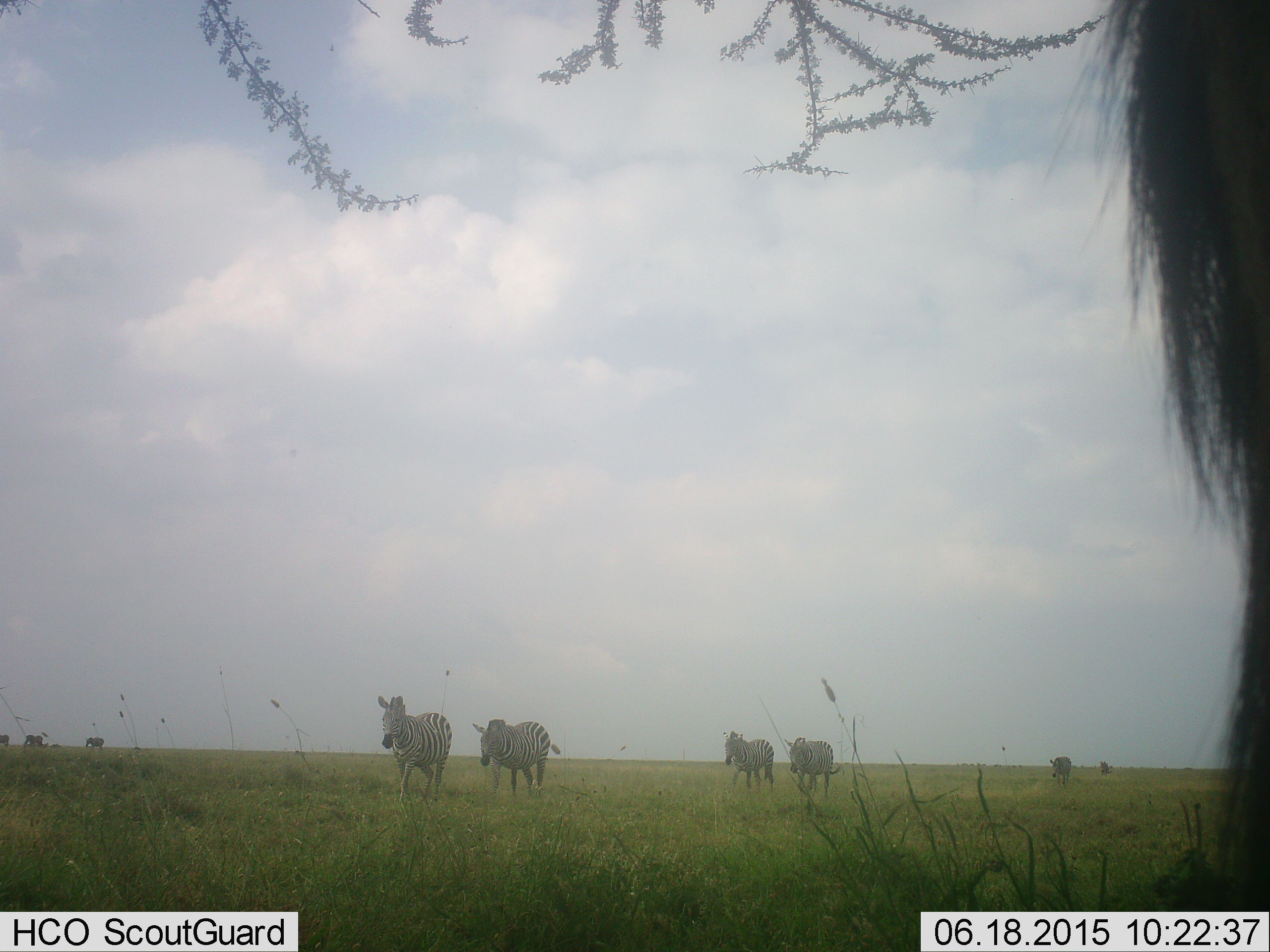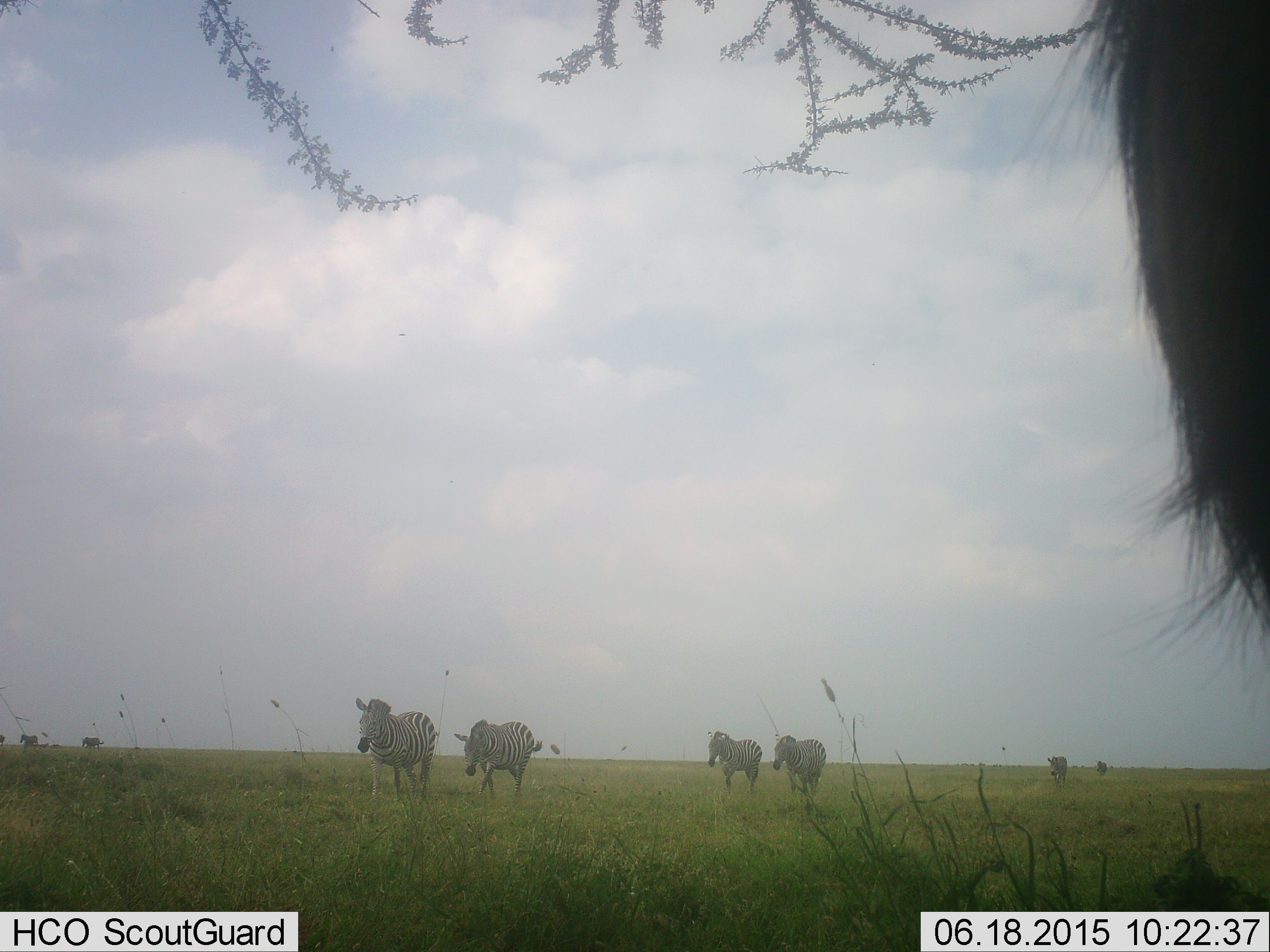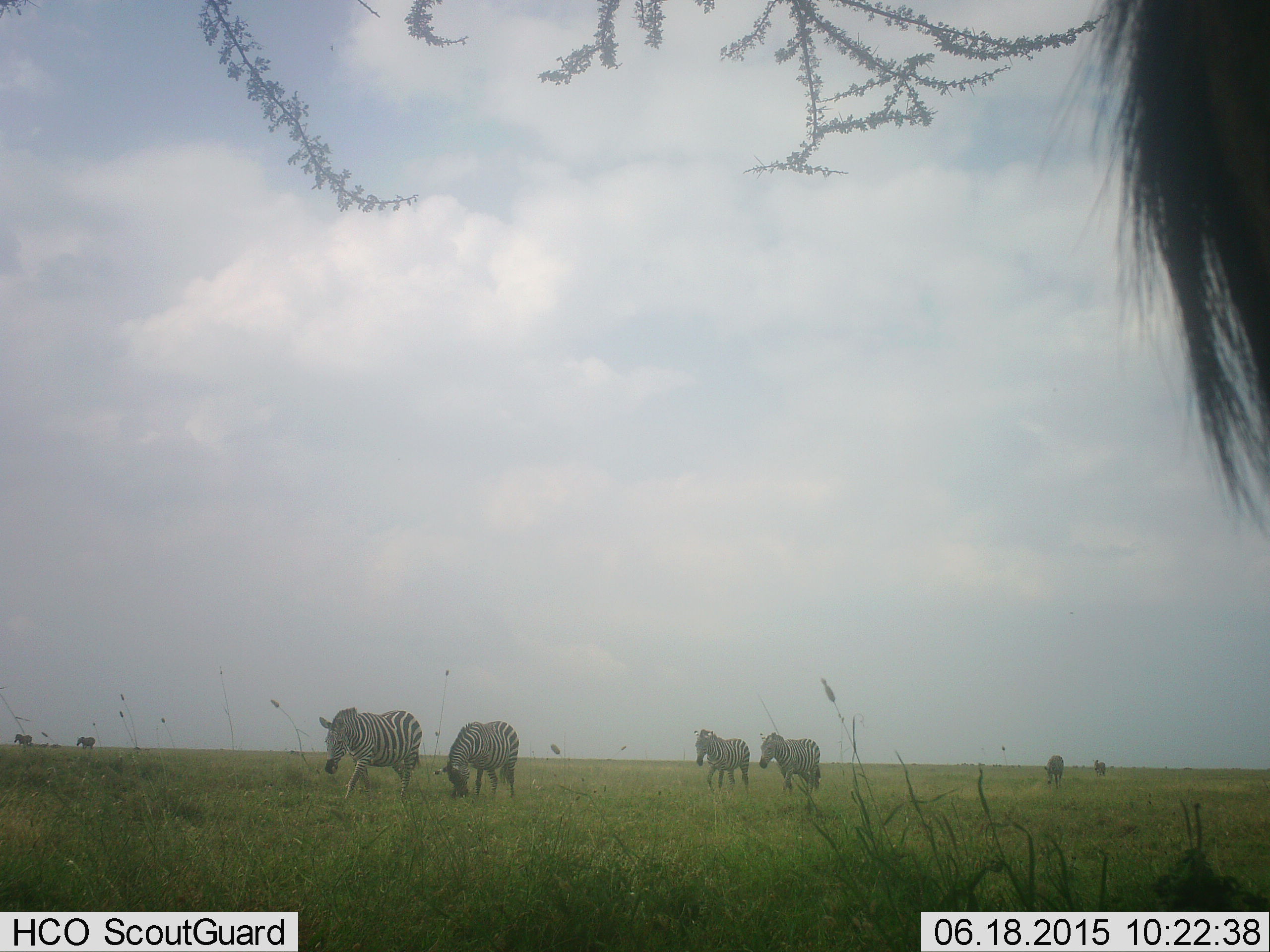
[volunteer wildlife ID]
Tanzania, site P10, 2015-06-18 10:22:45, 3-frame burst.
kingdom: Animalia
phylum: Chordata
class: Mammalia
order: Perissodactyla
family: Equidae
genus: Equus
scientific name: Equus quagga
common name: plains zebra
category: zebra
Zebra (plains zebra) (Equus quagga), count 6. Behavior (volunteer vote fractions): standing 20%, resting 0%, moving 100%, interacting 0%. Young present (vote fraction): 0%. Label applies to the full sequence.